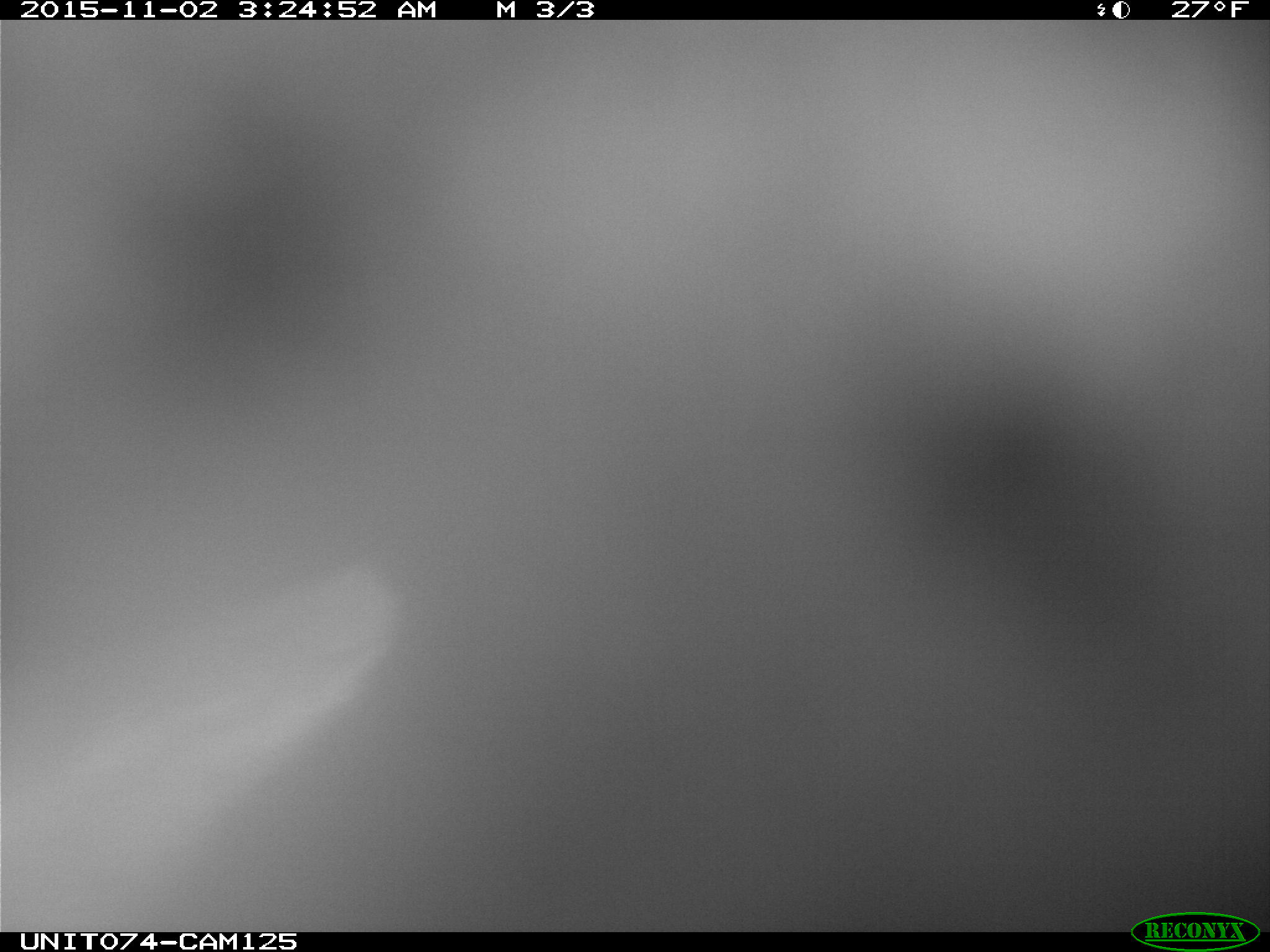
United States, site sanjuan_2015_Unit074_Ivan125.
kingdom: Animalia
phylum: Chordata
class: Mammalia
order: Artiodactyla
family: Cervidae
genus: Cervus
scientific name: Cervus elaphus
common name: red deer